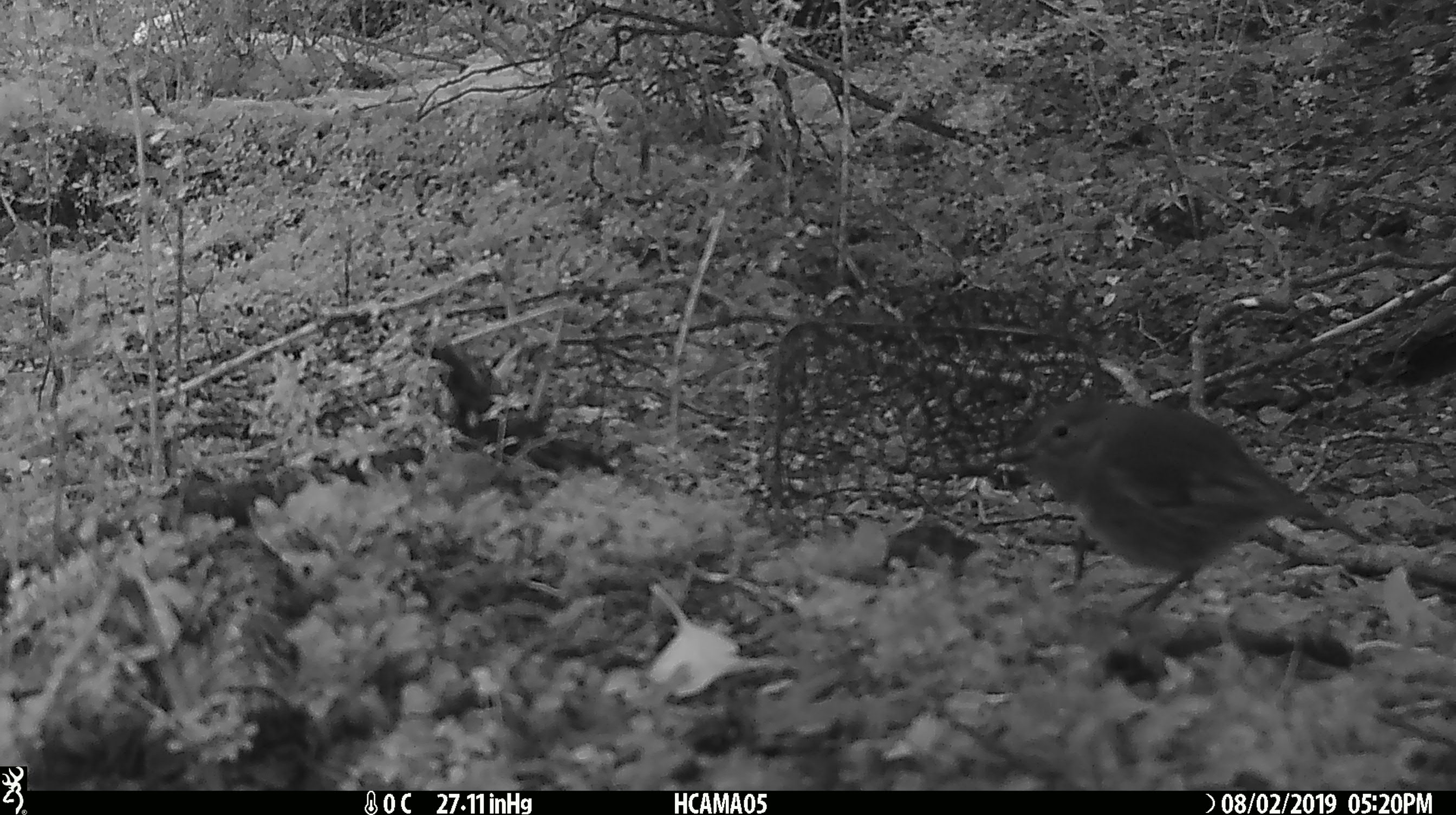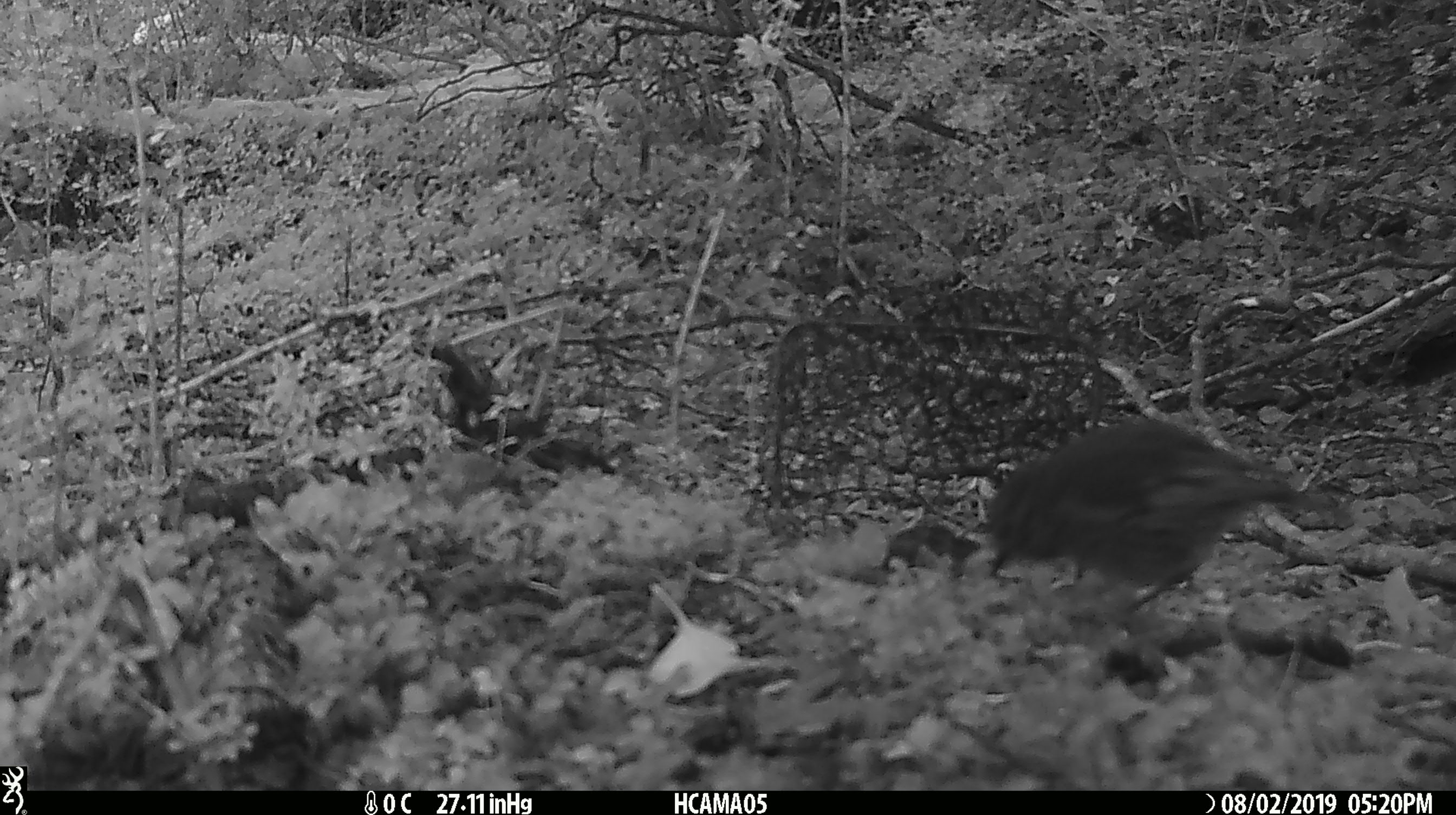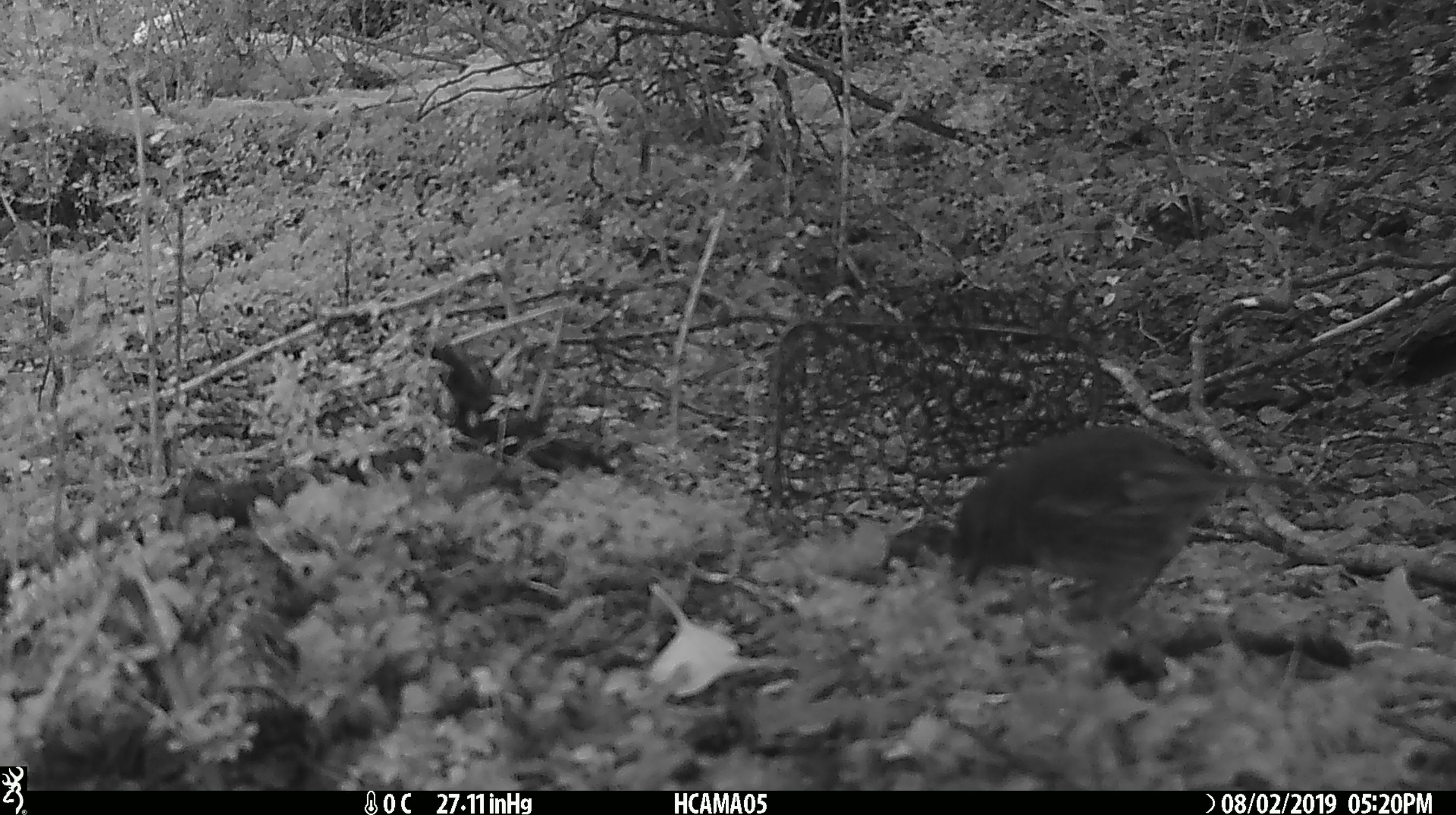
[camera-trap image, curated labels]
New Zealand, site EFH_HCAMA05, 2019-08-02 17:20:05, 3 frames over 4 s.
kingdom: Animalia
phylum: Chordata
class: Aves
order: Passeriformes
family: Petroicidae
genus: Petroica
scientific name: Petroica australis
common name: new zealand robin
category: robin